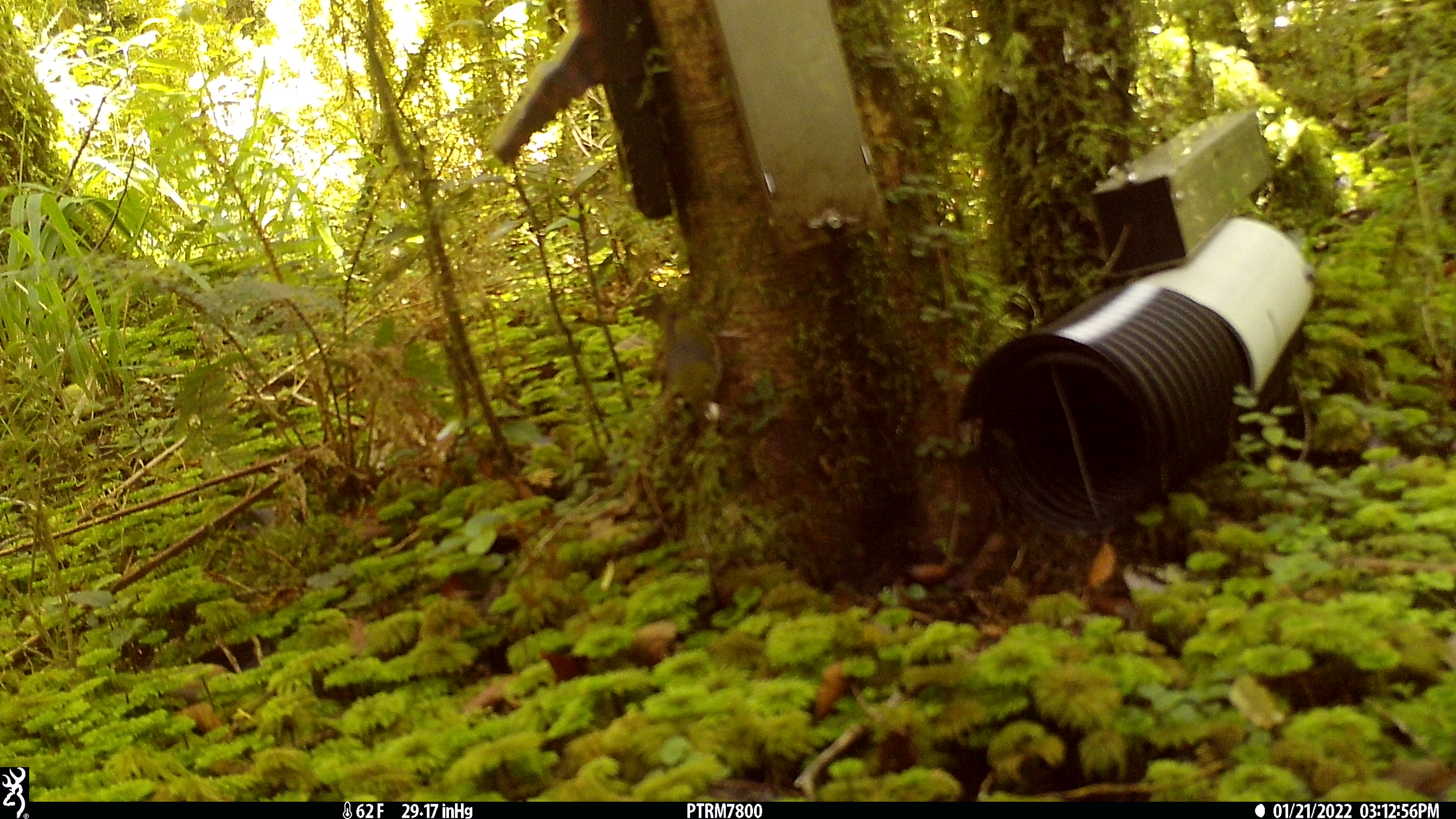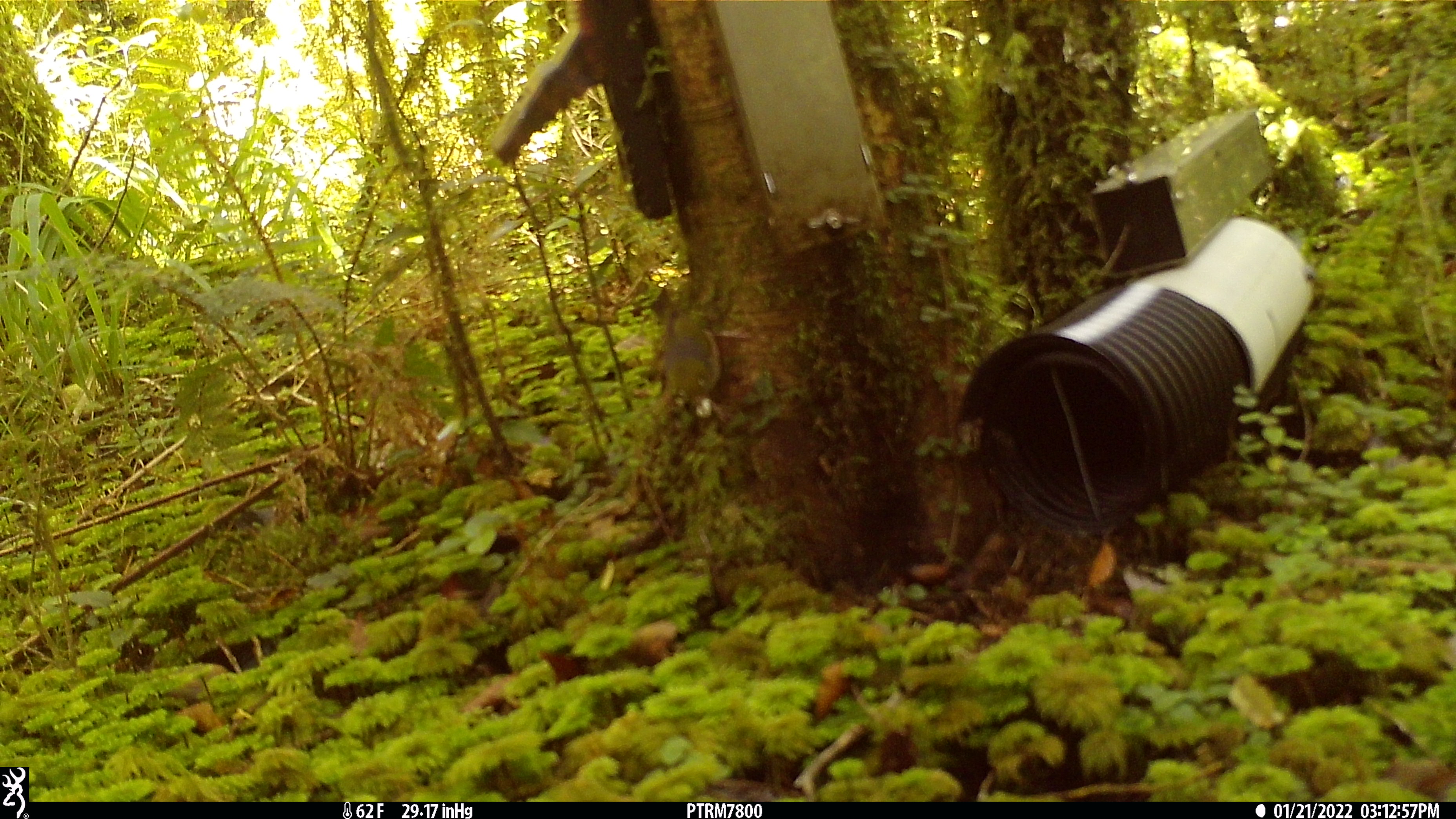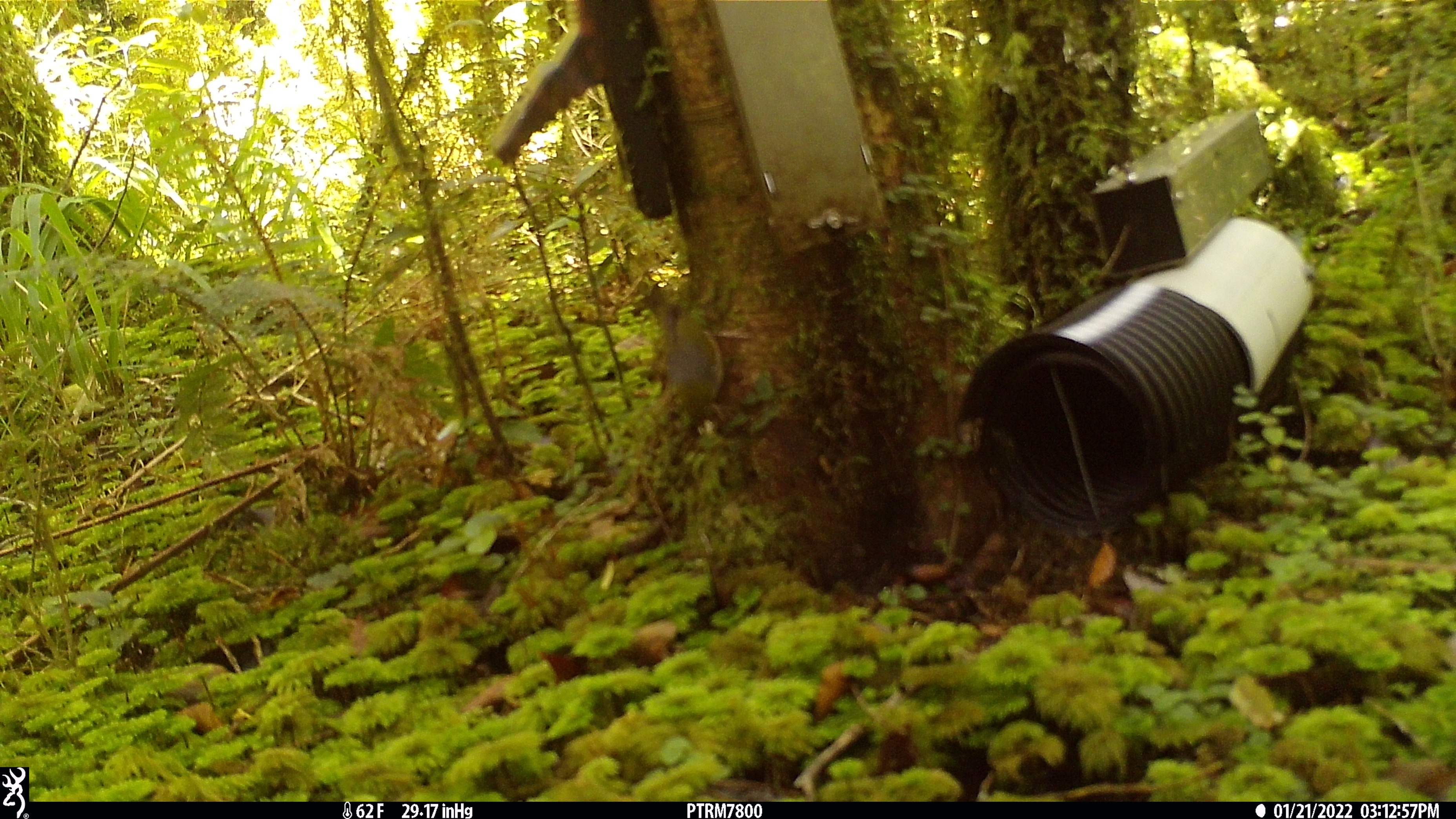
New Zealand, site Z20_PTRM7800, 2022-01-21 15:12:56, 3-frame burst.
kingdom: Animalia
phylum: Chordata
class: Aves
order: Passeriformes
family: Zosteropidae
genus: Zosterops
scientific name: Zosterops lateralis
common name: silvereye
Silvereye (Zosterops lateralis).